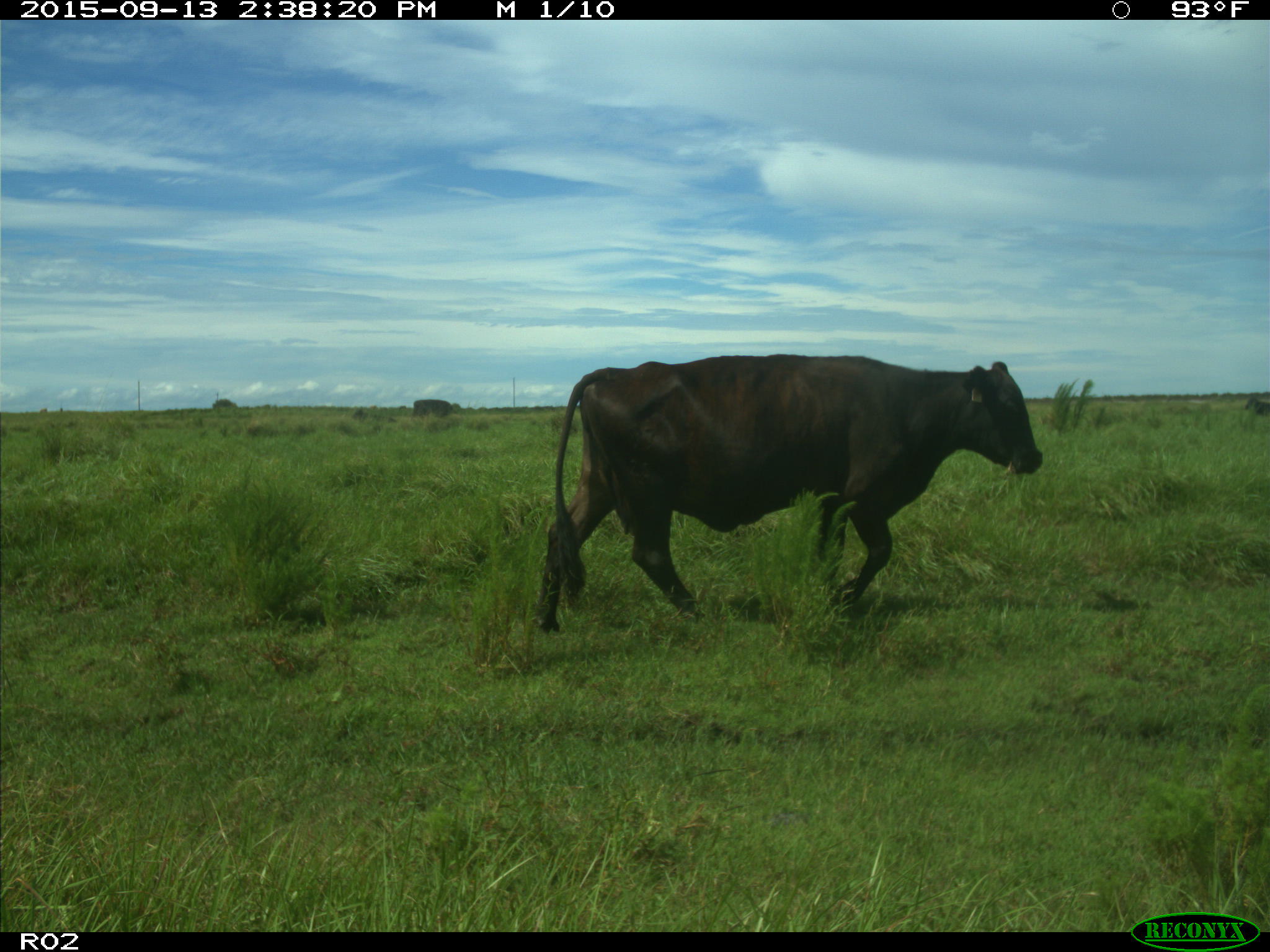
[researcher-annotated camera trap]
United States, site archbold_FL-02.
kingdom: Animalia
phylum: Chordata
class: Mammalia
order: Artiodactyla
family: Bovidae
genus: Bos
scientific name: Bos taurus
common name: domestic cow